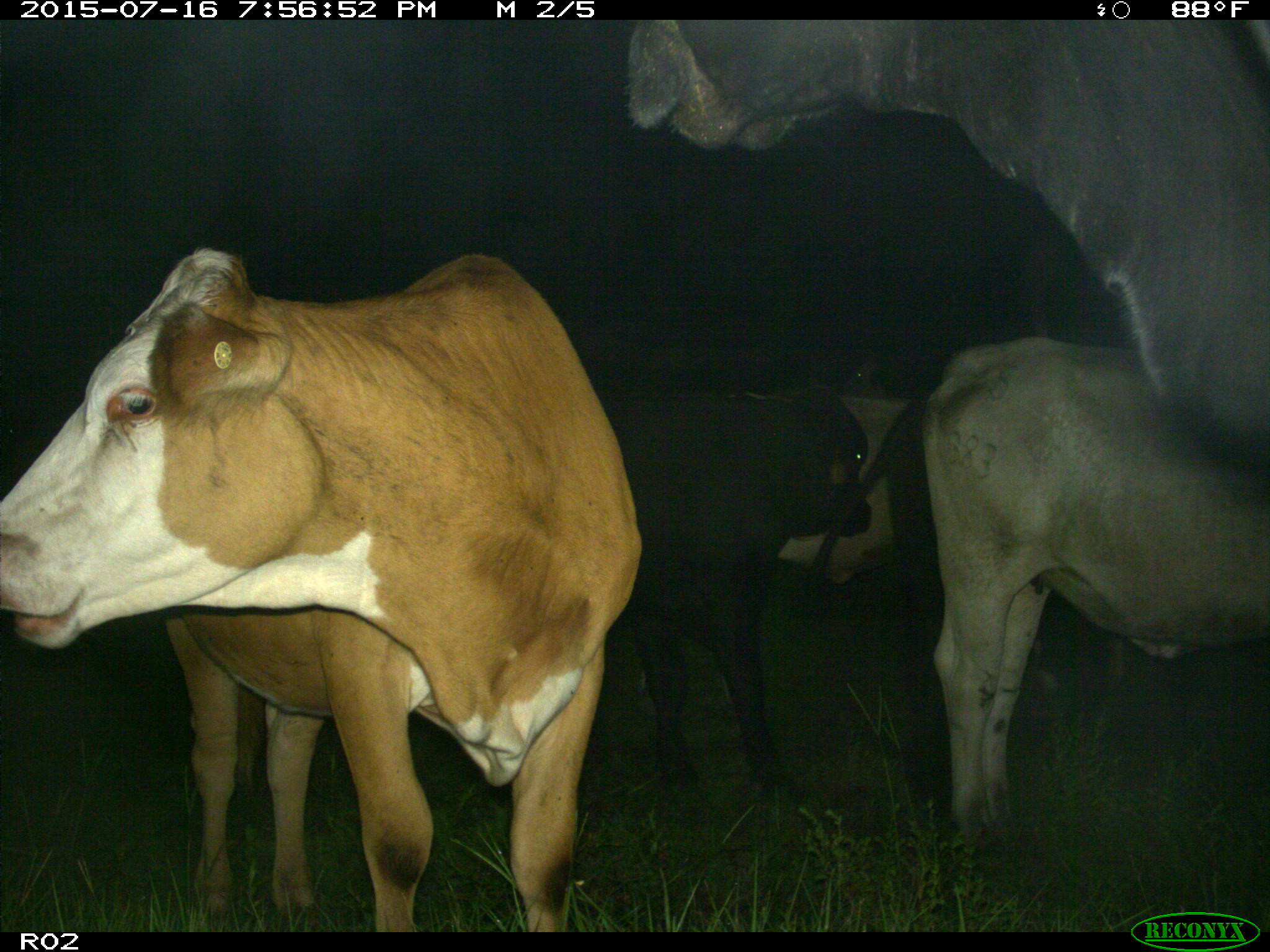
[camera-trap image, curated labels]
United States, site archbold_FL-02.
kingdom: Animalia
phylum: Chordata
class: Mammalia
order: Artiodactyla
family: Bovidae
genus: Bos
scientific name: Bos taurus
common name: domestic cow